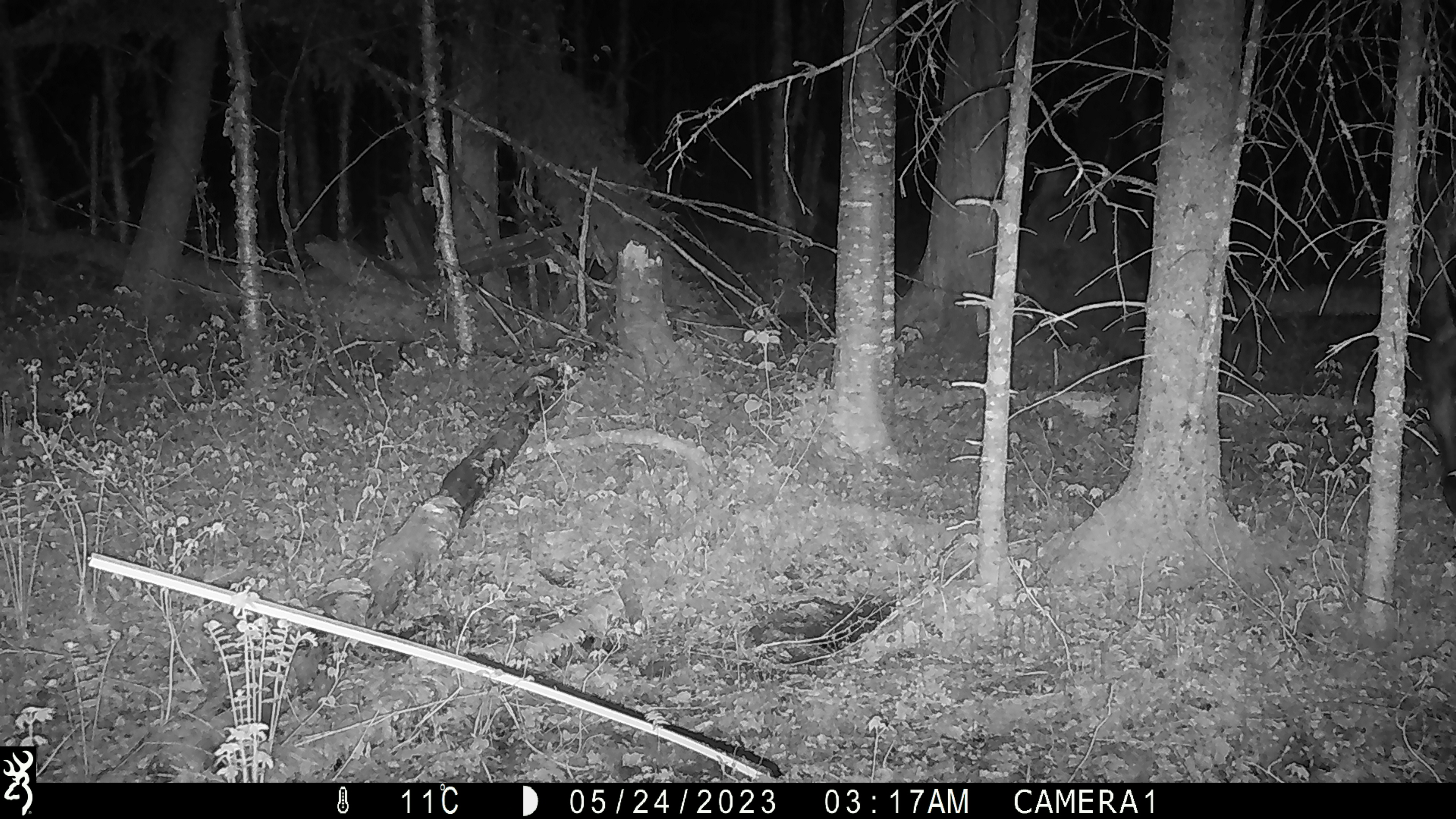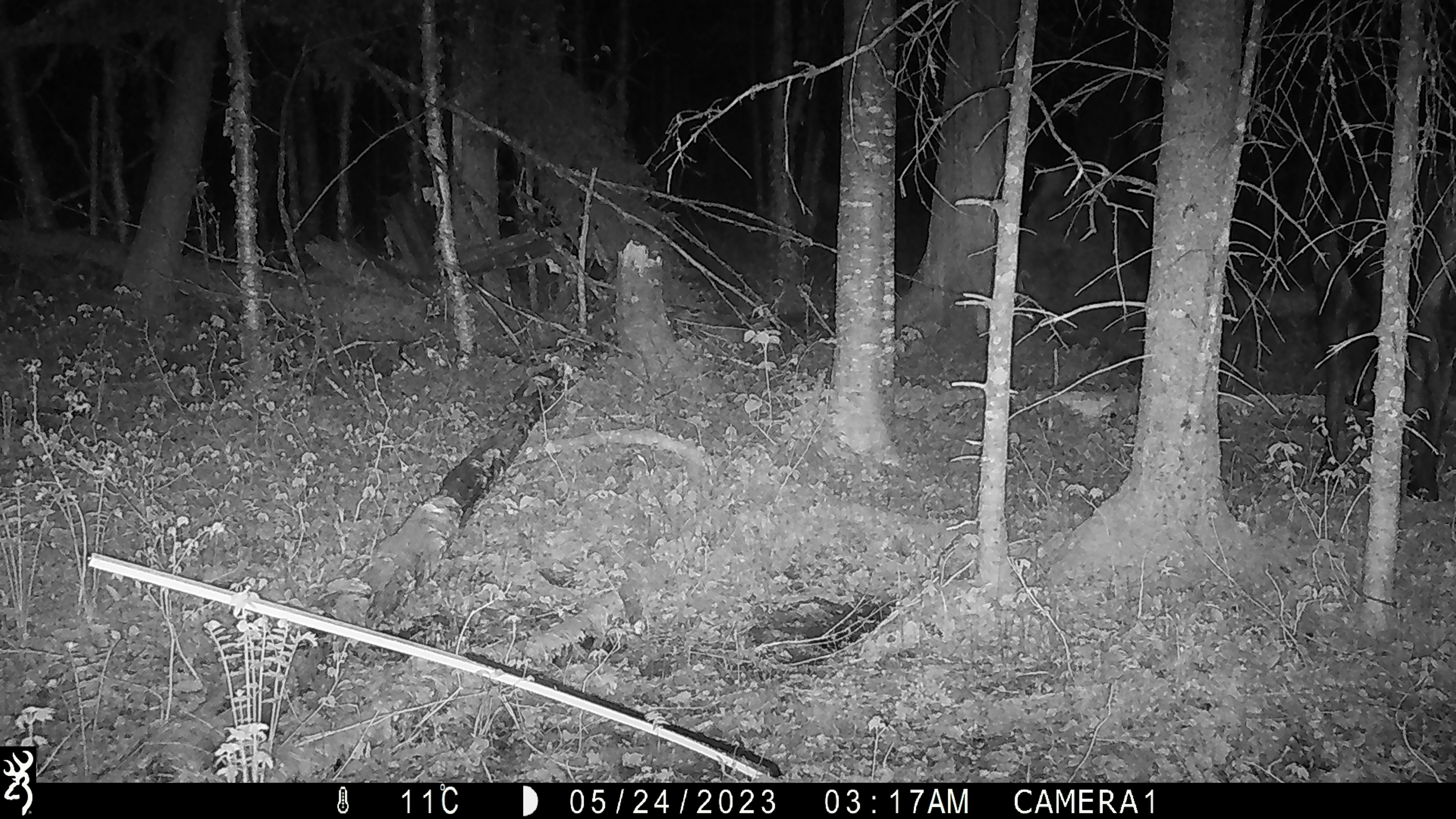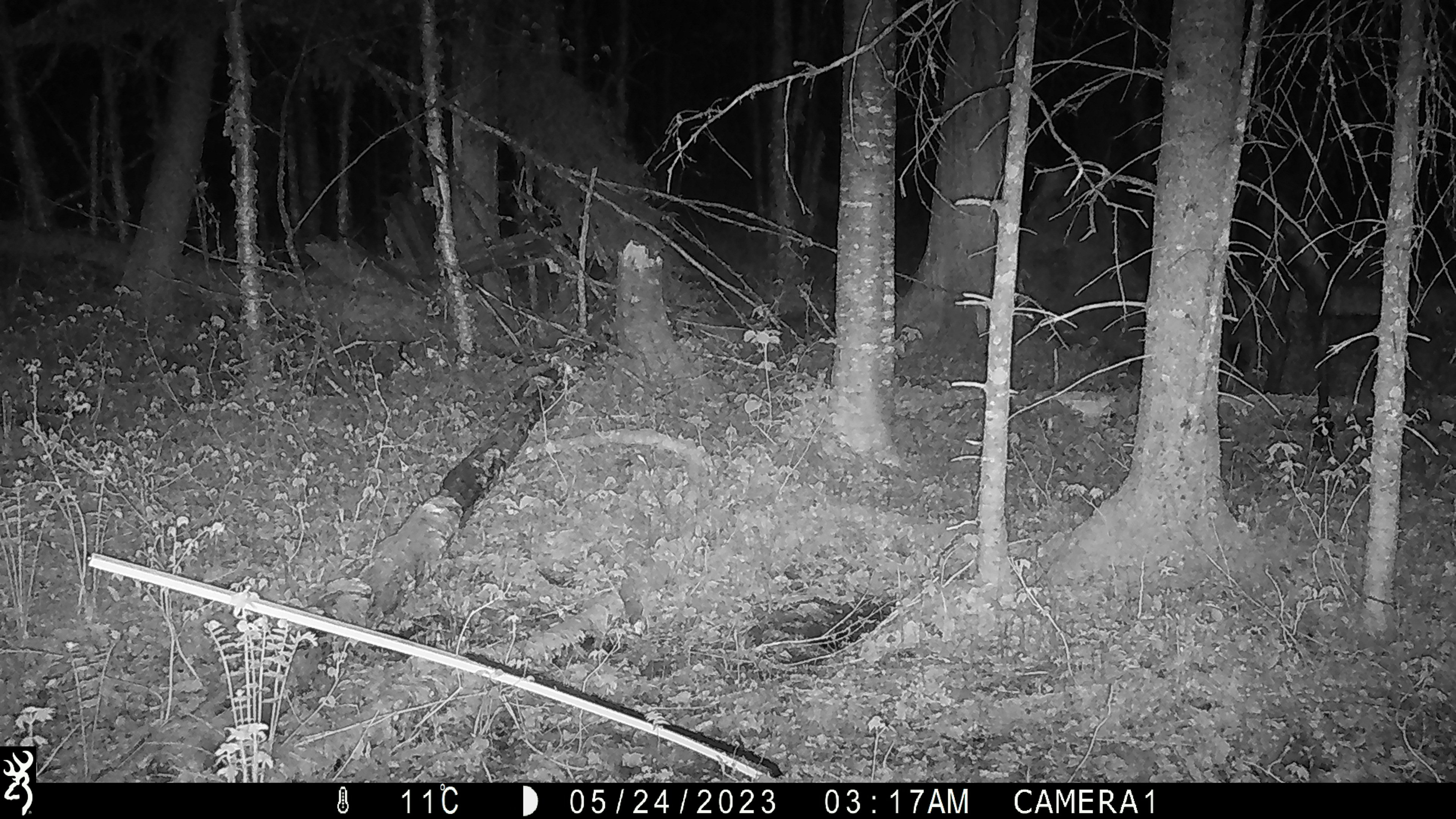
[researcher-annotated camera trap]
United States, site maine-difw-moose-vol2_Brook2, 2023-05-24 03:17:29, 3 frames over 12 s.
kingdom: Animalia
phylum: Chordata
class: Mammalia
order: Artiodactyla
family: Cervidae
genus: Alces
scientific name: Alces alces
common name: moose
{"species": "moose (Alces alces)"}